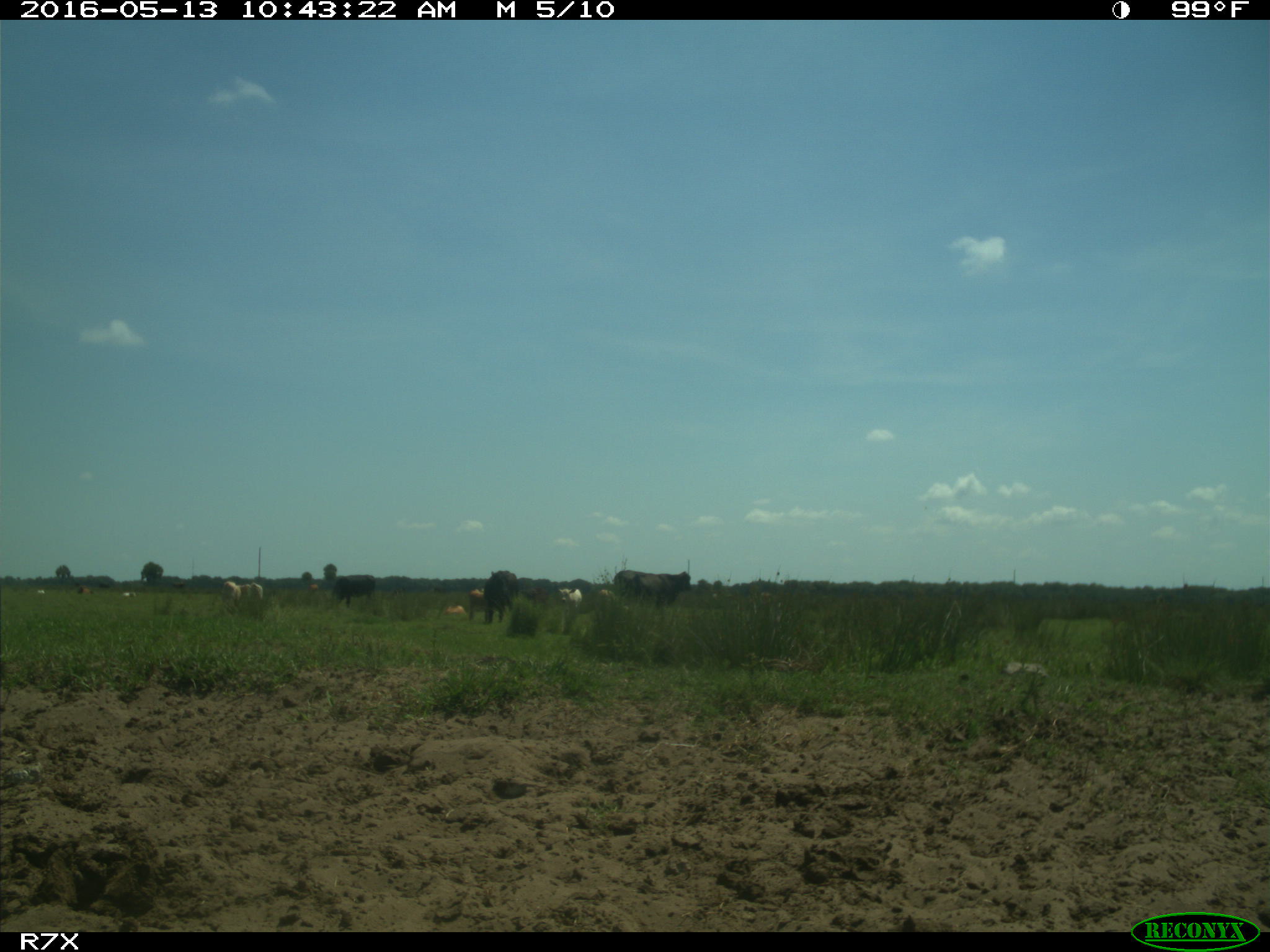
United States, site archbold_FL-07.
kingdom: Animalia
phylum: Chordata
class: Mammalia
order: Artiodactyla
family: Bovidae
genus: Bos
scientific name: Bos taurus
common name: domestic cow